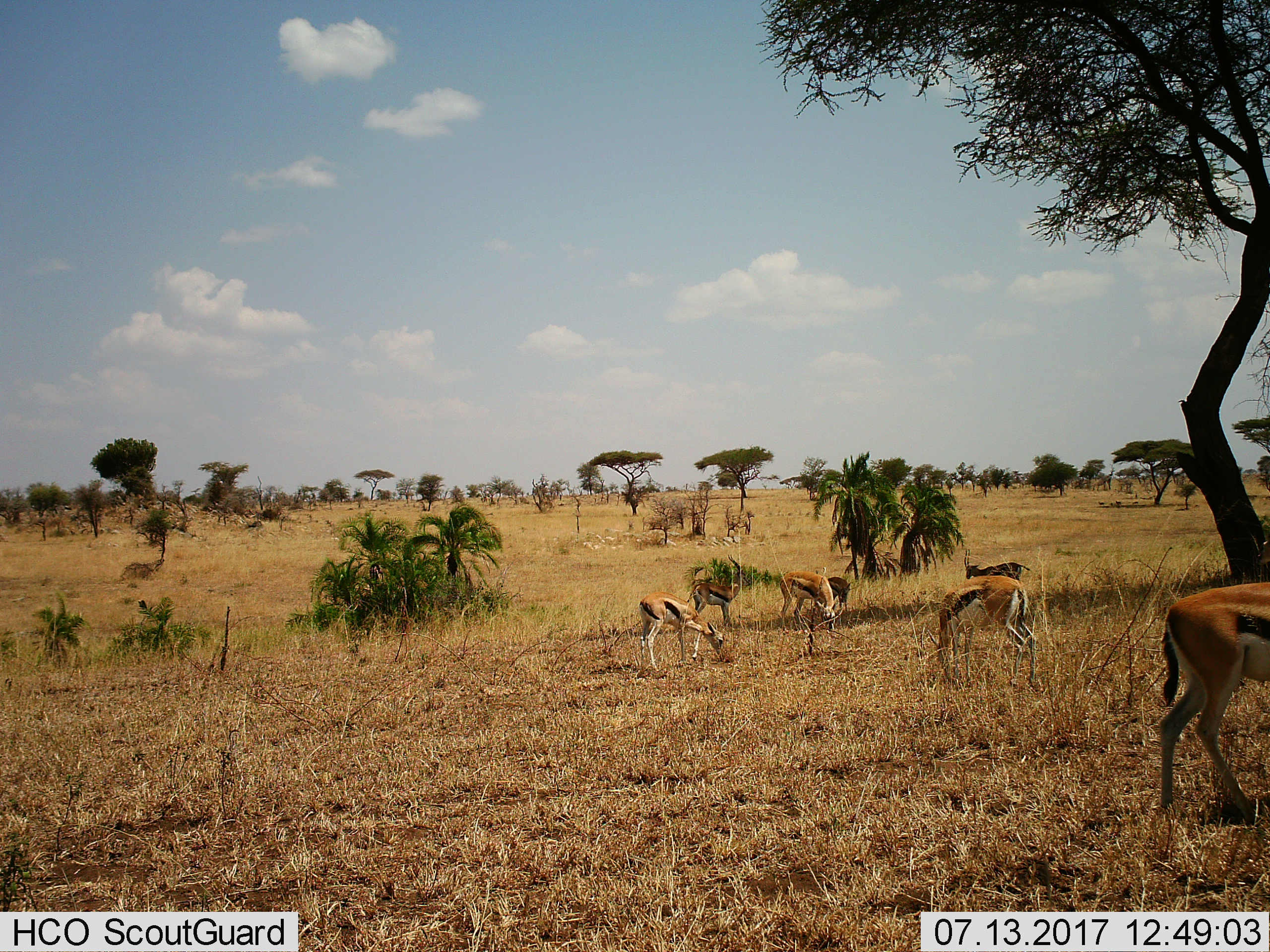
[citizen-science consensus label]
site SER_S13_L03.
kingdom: Animalia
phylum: Chordata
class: Mammalia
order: Artiodactyla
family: Bovidae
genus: Eudorcas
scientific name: Eudorcas thomsonii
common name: thomson's gazelle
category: gazellethomsons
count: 7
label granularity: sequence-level